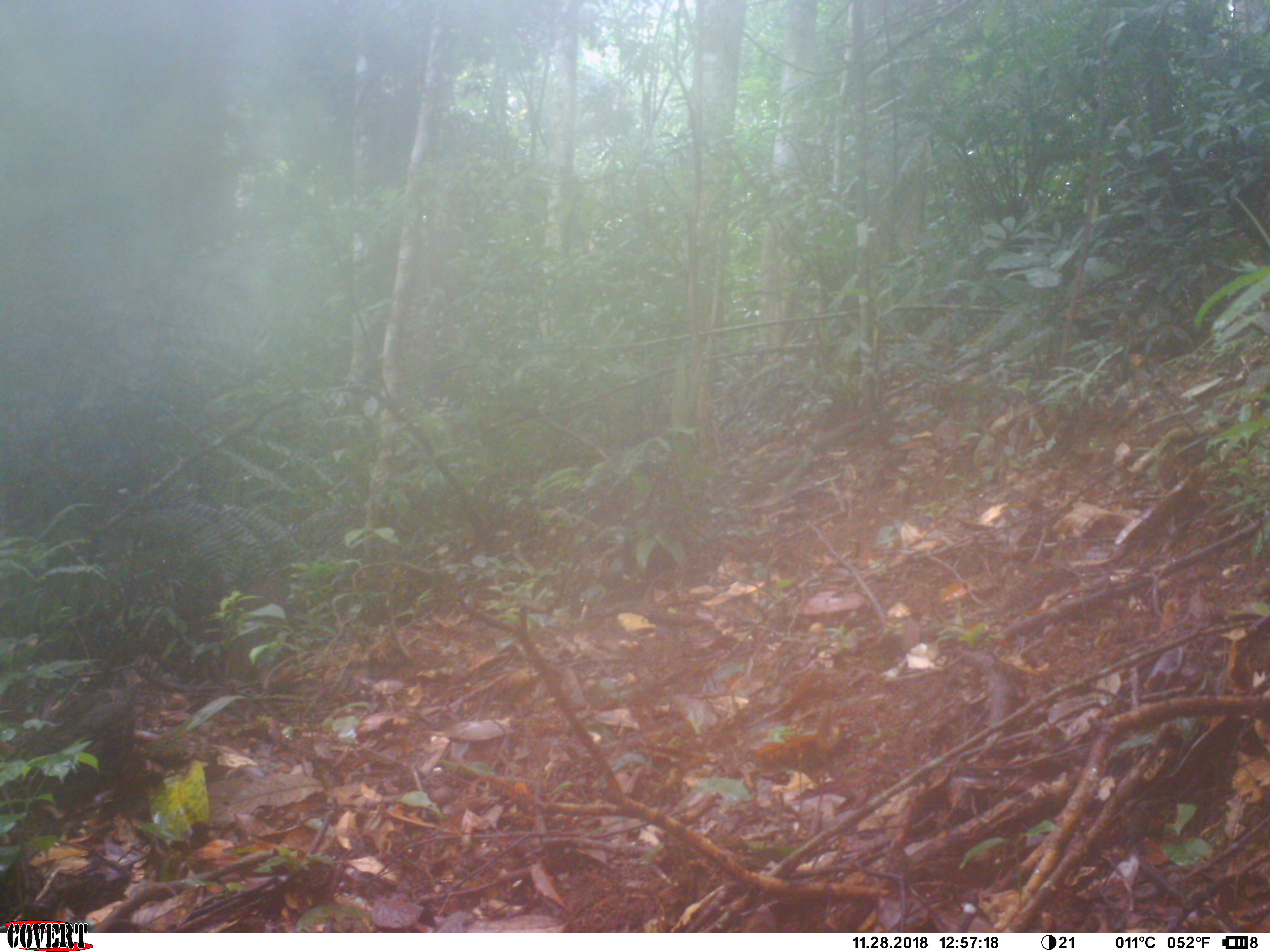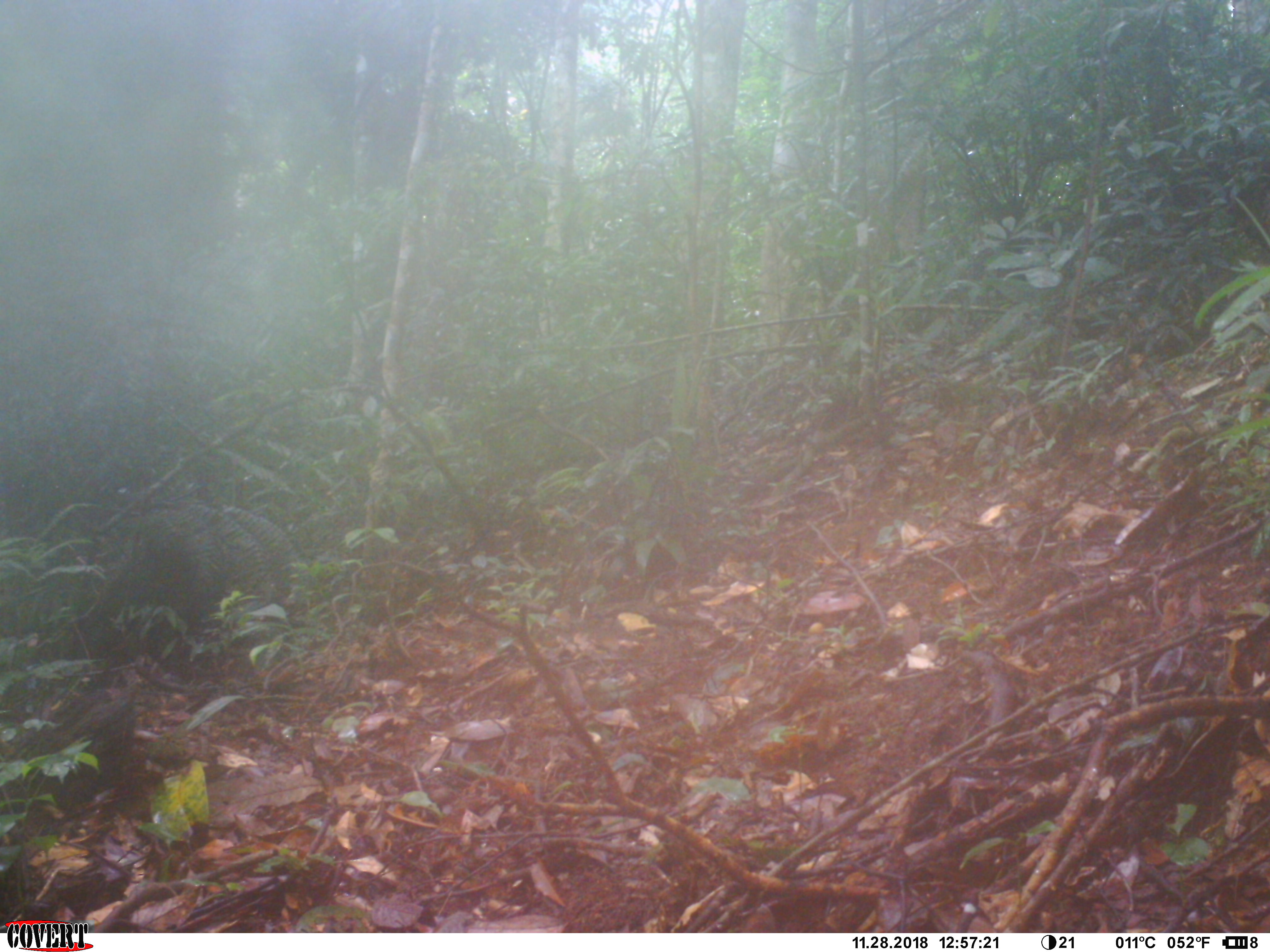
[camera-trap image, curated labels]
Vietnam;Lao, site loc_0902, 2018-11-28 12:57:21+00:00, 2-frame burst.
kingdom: Animalia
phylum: Chordata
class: Mammalia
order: Artiodactyla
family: Suidae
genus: Sus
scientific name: Sus scrofa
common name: eurasian wild pig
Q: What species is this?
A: Eurasian wild pig (Sus scrofa).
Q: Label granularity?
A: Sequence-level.